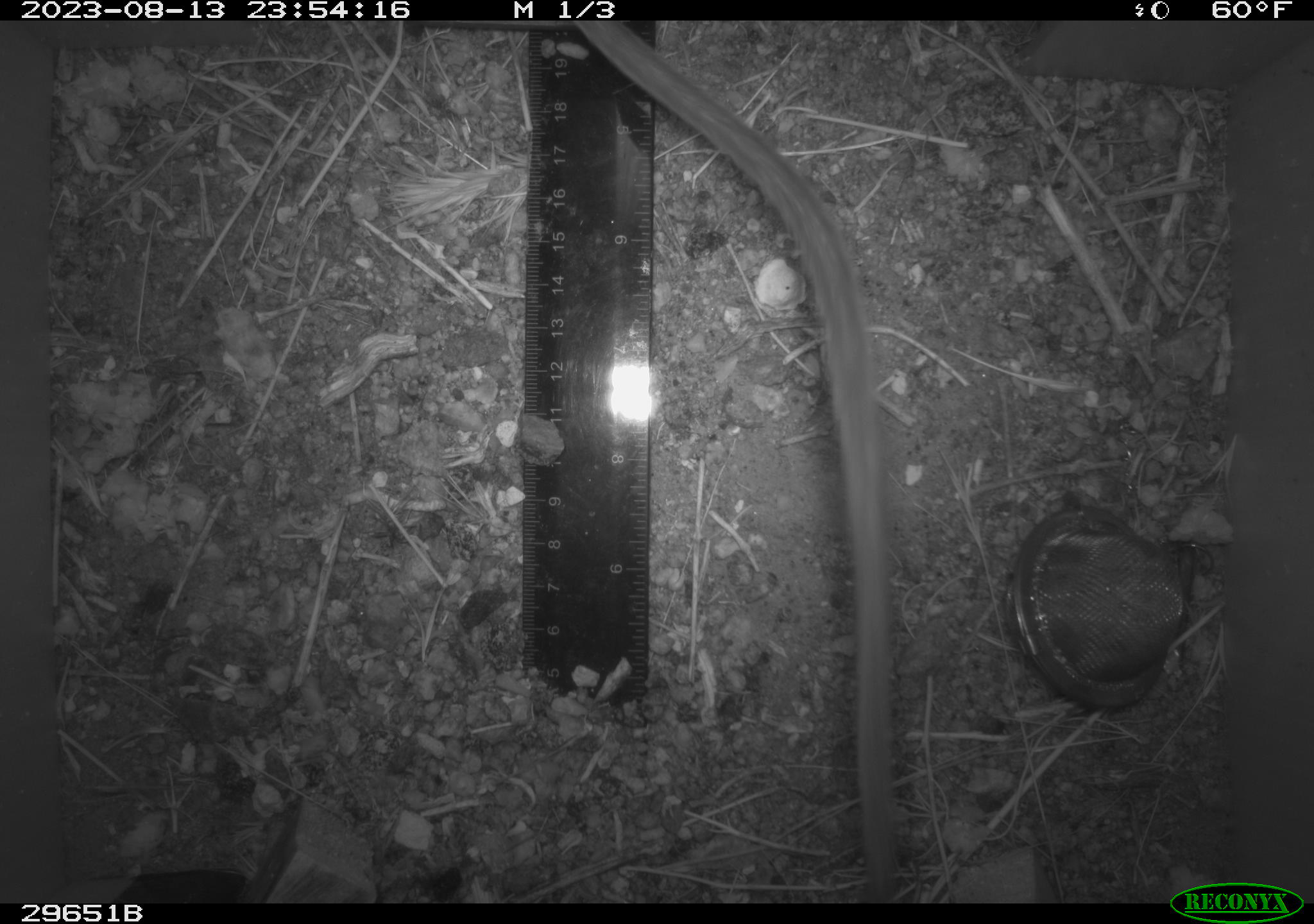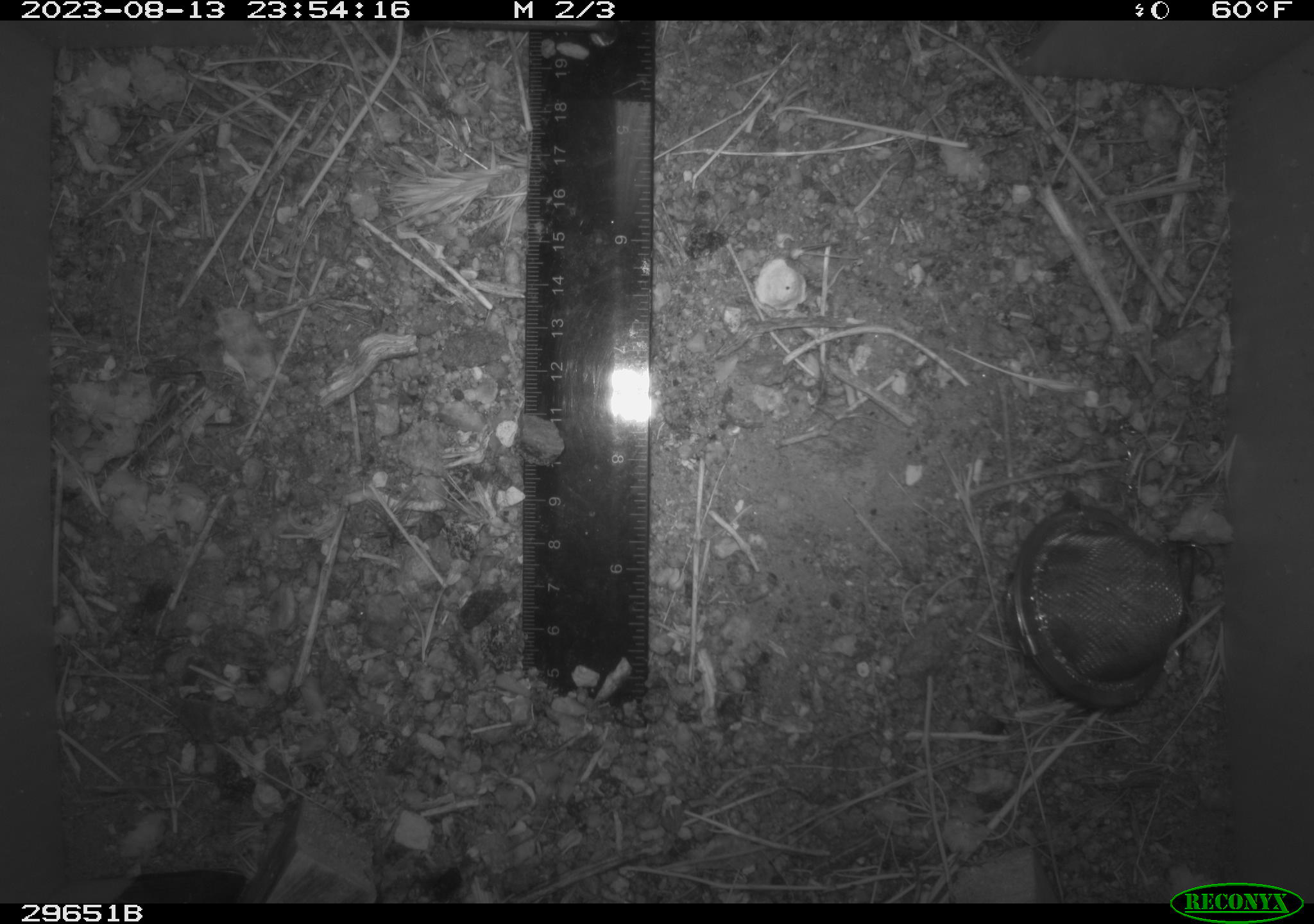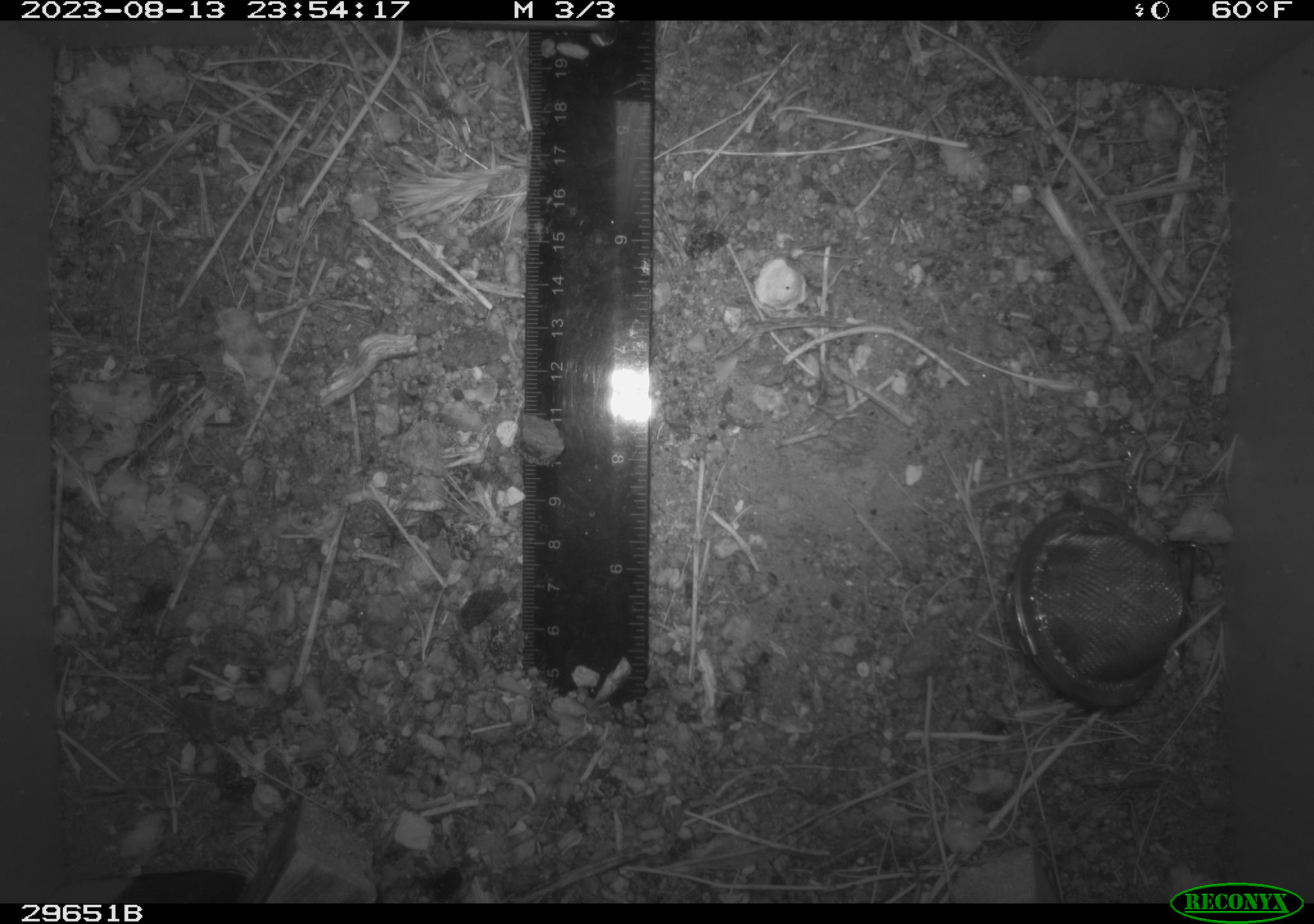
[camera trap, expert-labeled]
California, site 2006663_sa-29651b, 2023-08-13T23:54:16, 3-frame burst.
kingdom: Animalia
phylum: Chordata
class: Mammalia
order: Rodentia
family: Cricetidae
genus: Neotoma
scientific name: Neotoma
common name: pack rat or woodrat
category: neotoma species